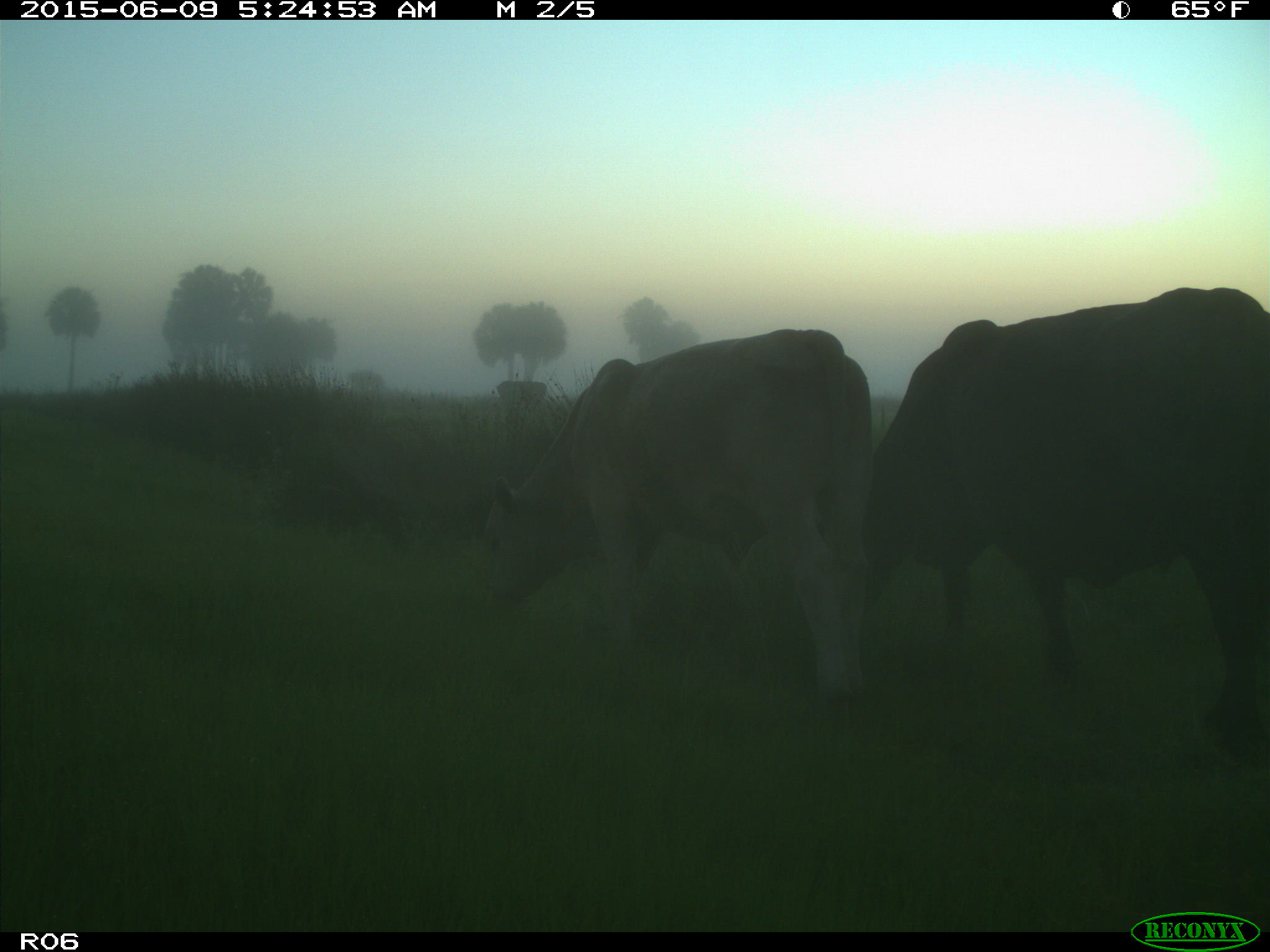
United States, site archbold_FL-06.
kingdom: Animalia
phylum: Chordata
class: Mammalia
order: Artiodactyla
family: Bovidae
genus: Bos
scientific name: Bos taurus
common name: domestic cow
Bos taurus (domestic cow).